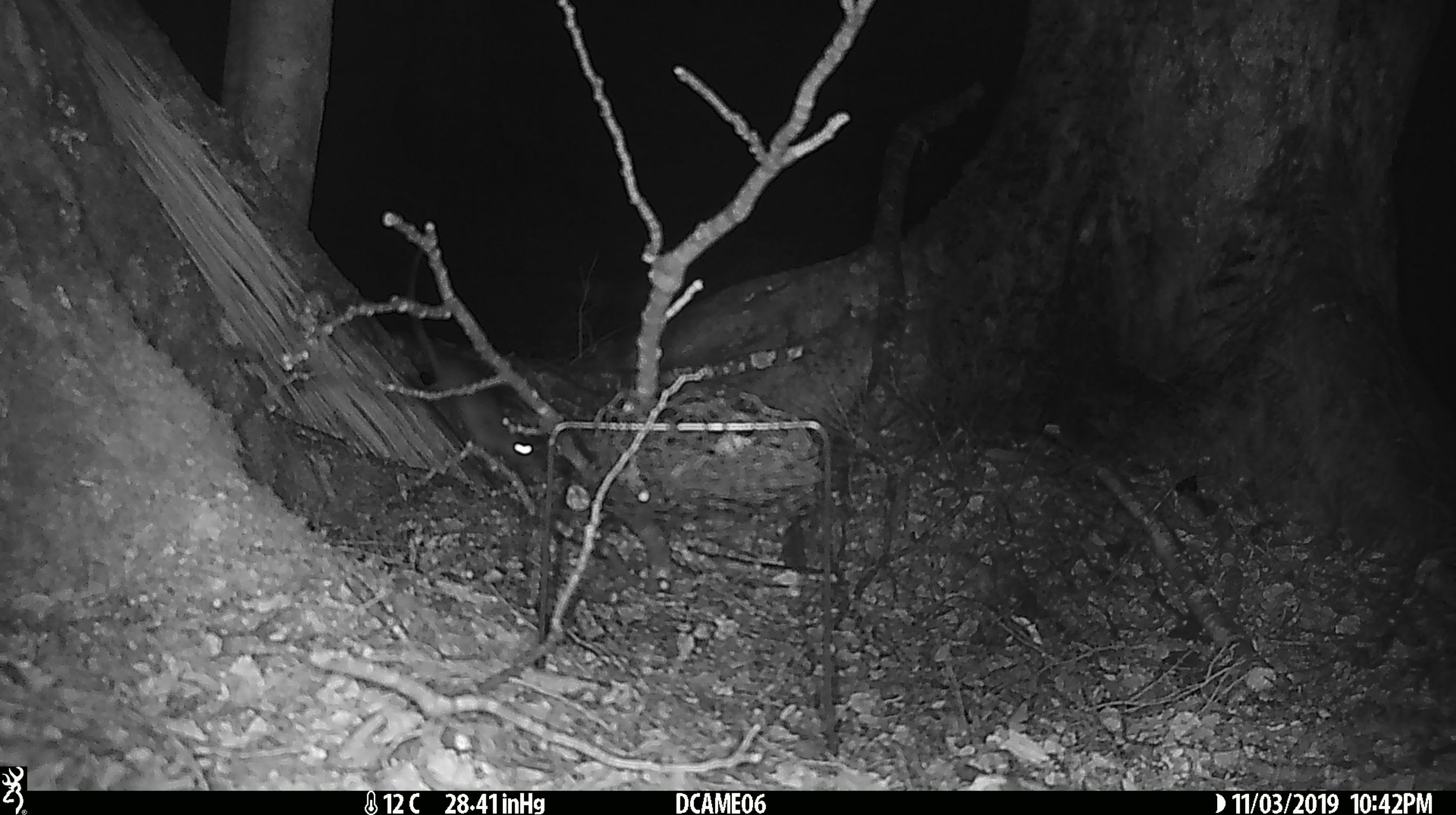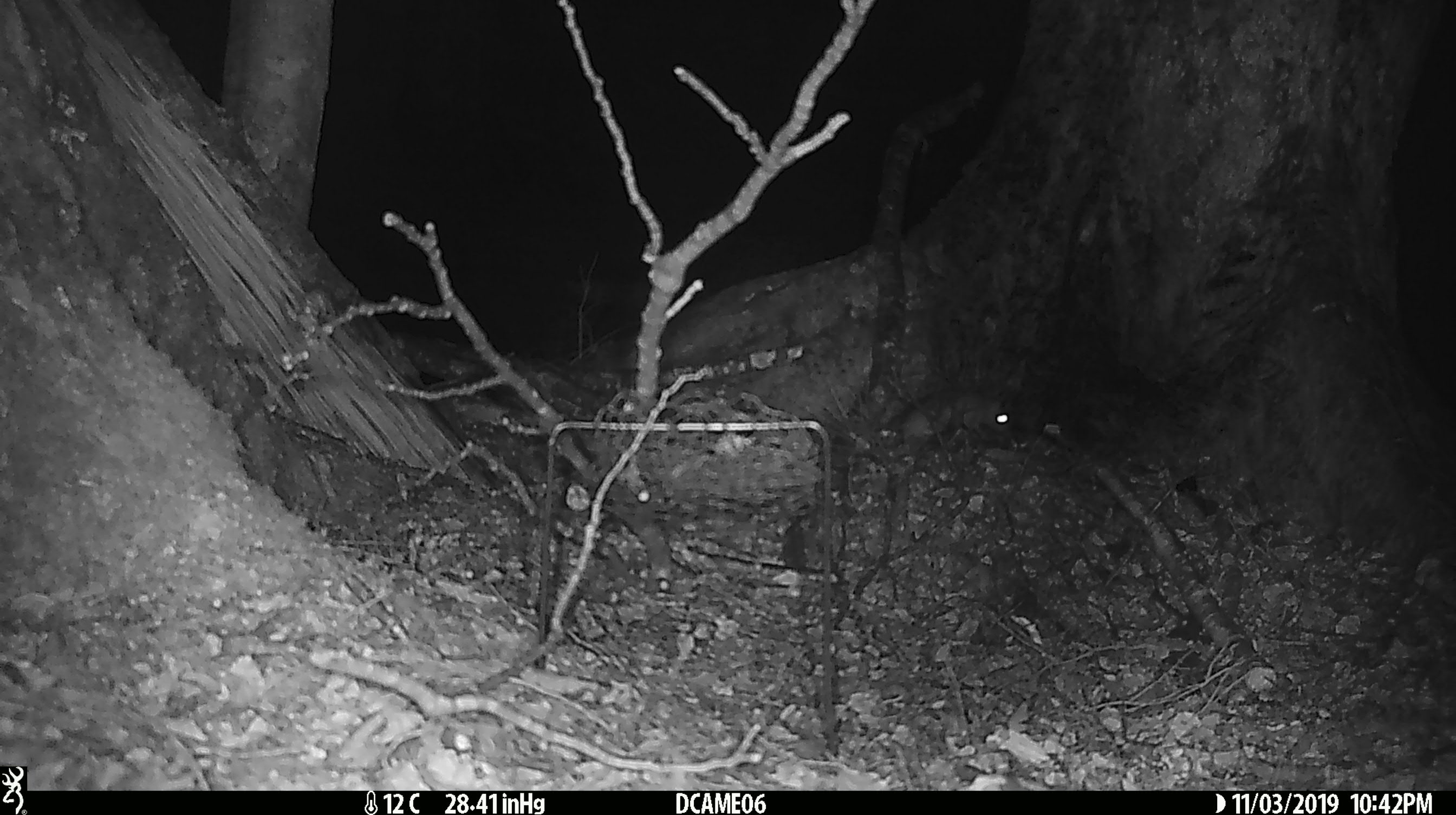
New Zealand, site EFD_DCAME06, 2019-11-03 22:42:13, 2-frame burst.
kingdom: Animalia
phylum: Chordata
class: Mammalia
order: Rodentia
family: Muridae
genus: Rattus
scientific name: Rattus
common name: rat